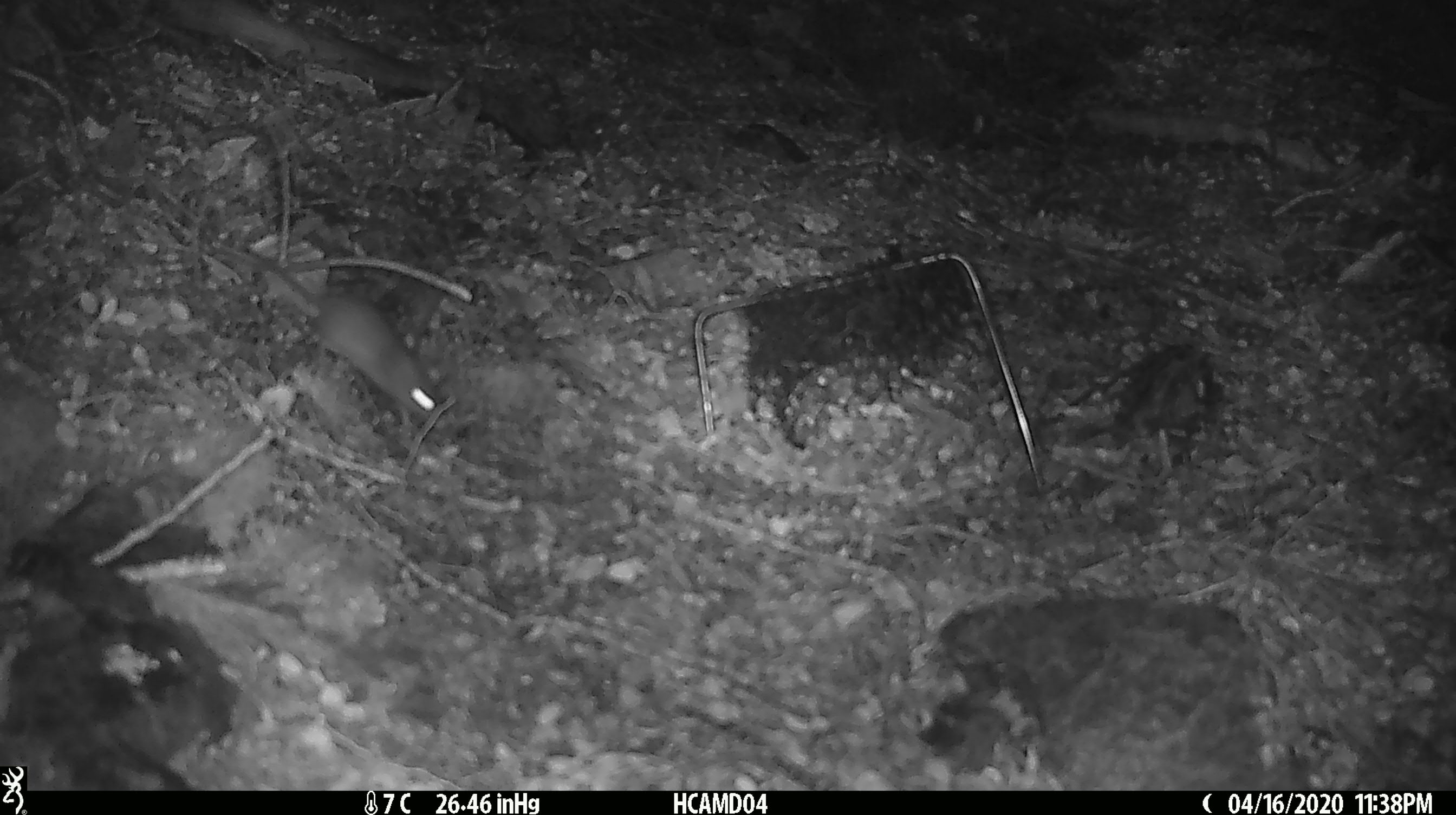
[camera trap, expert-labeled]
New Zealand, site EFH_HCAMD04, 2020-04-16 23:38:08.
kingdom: Animalia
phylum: Chordata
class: Mammalia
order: Rodentia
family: Muridae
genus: Mus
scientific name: Mus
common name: mouse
Mouse (Mus).